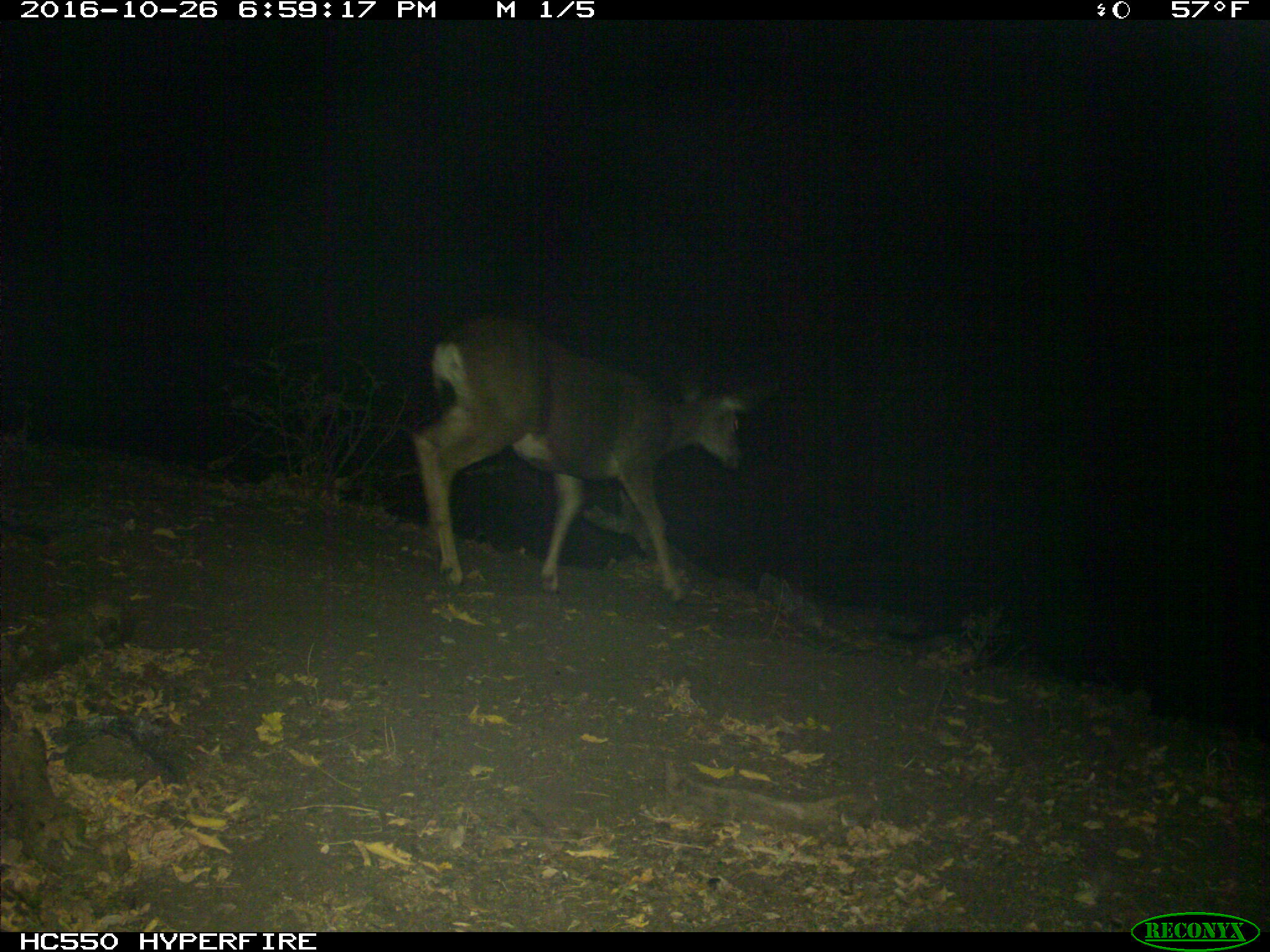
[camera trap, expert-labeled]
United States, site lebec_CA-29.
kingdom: Animalia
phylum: Chordata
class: Mammalia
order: Artiodactyla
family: Cervidae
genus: Odocoileus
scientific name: Odocoileus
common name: deer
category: unidentified deer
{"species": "unidentified deer (deer) (Odocoileus)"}